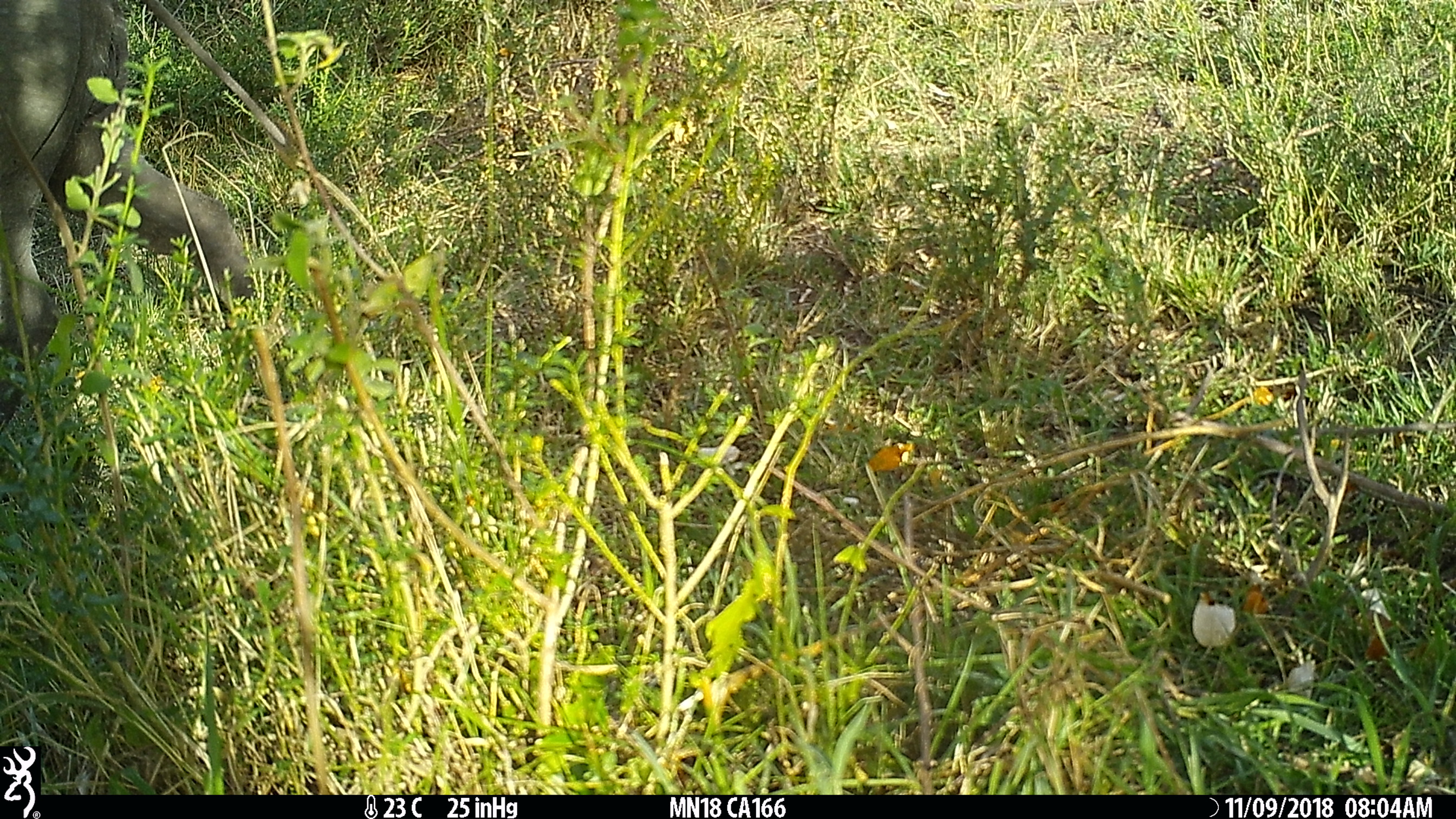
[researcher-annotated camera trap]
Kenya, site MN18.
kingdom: Animalia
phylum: Chordata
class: Mammalia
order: Artiodactyla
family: Suidae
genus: Phacochoerus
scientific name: Phacochoerus africanus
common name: common warthog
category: warthog